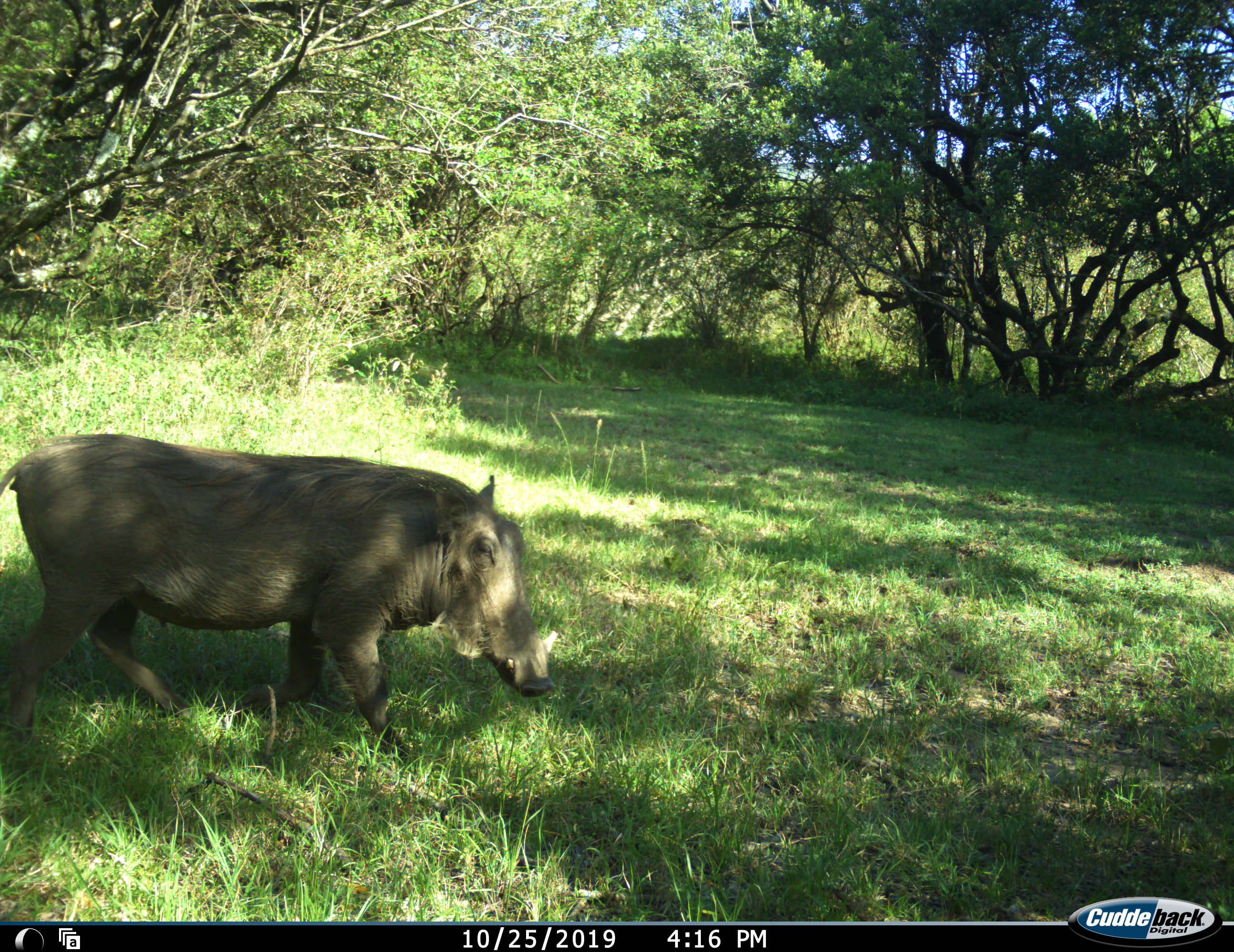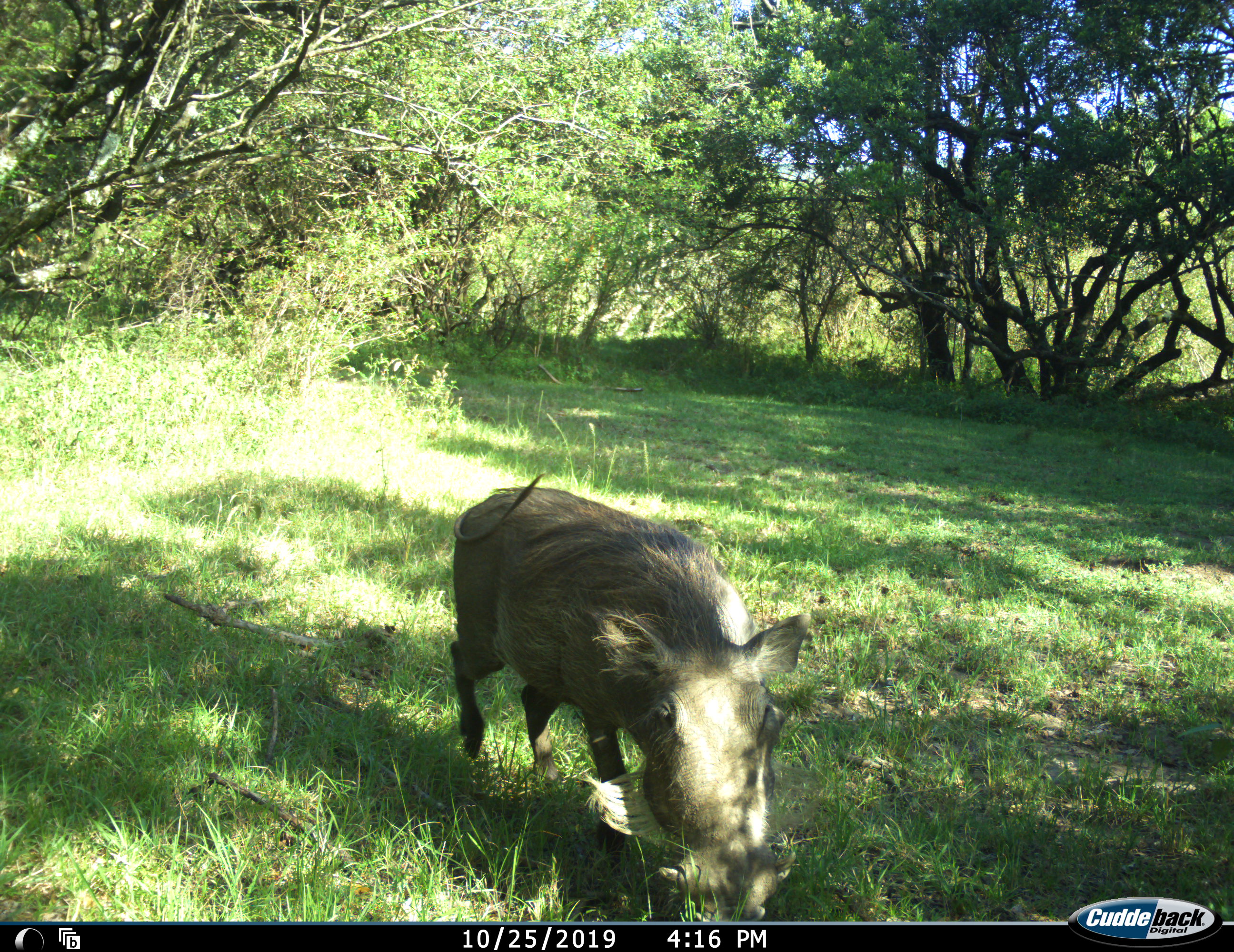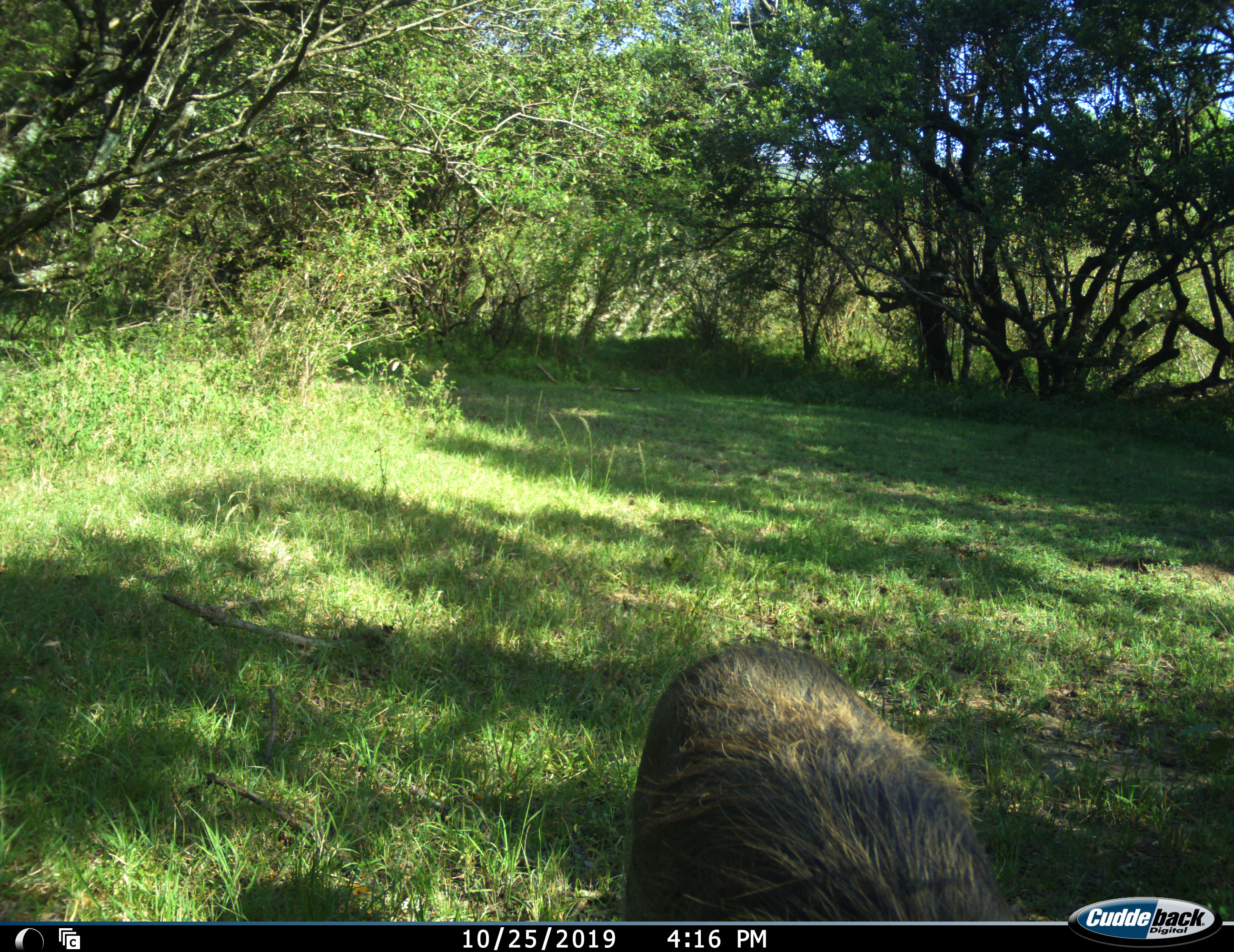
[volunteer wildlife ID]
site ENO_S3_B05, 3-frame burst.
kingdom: Animalia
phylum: Chordata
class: Mammalia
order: Artiodactyla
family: Suidae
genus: Phacochoerus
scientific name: Phacochoerus africanus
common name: warthog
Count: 1.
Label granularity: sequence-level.